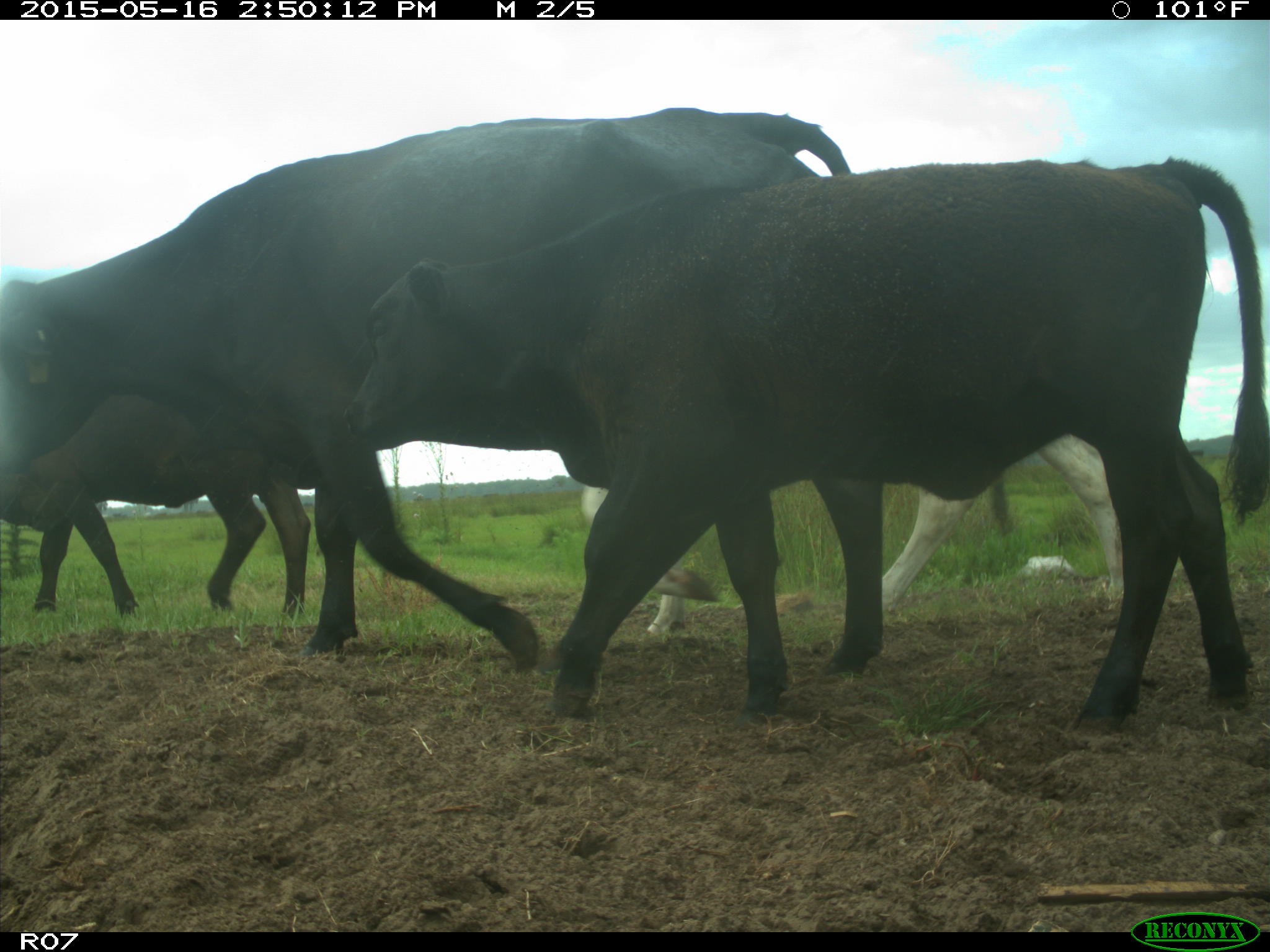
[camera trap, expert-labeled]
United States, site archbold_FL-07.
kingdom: Animalia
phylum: Chordata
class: Mammalia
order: Artiodactyla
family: Bovidae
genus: Bos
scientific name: Bos taurus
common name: domestic cow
Bos taurus (domestic cow).